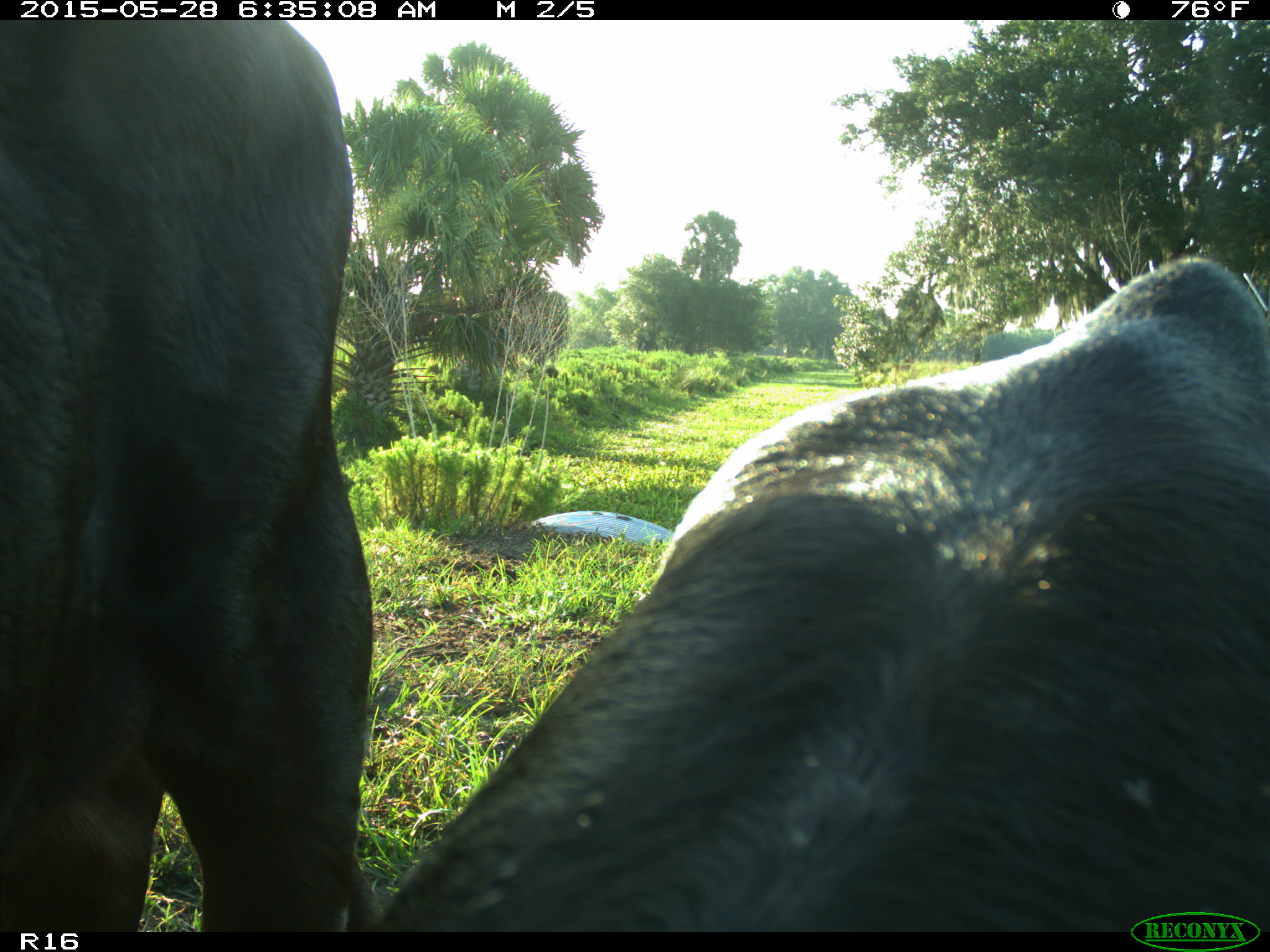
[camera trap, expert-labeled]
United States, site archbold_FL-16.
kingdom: Animalia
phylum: Chordata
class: Mammalia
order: Artiodactyla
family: Bovidae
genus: Bos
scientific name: Bos taurus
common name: domestic cow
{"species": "Bos taurus (domestic cow)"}